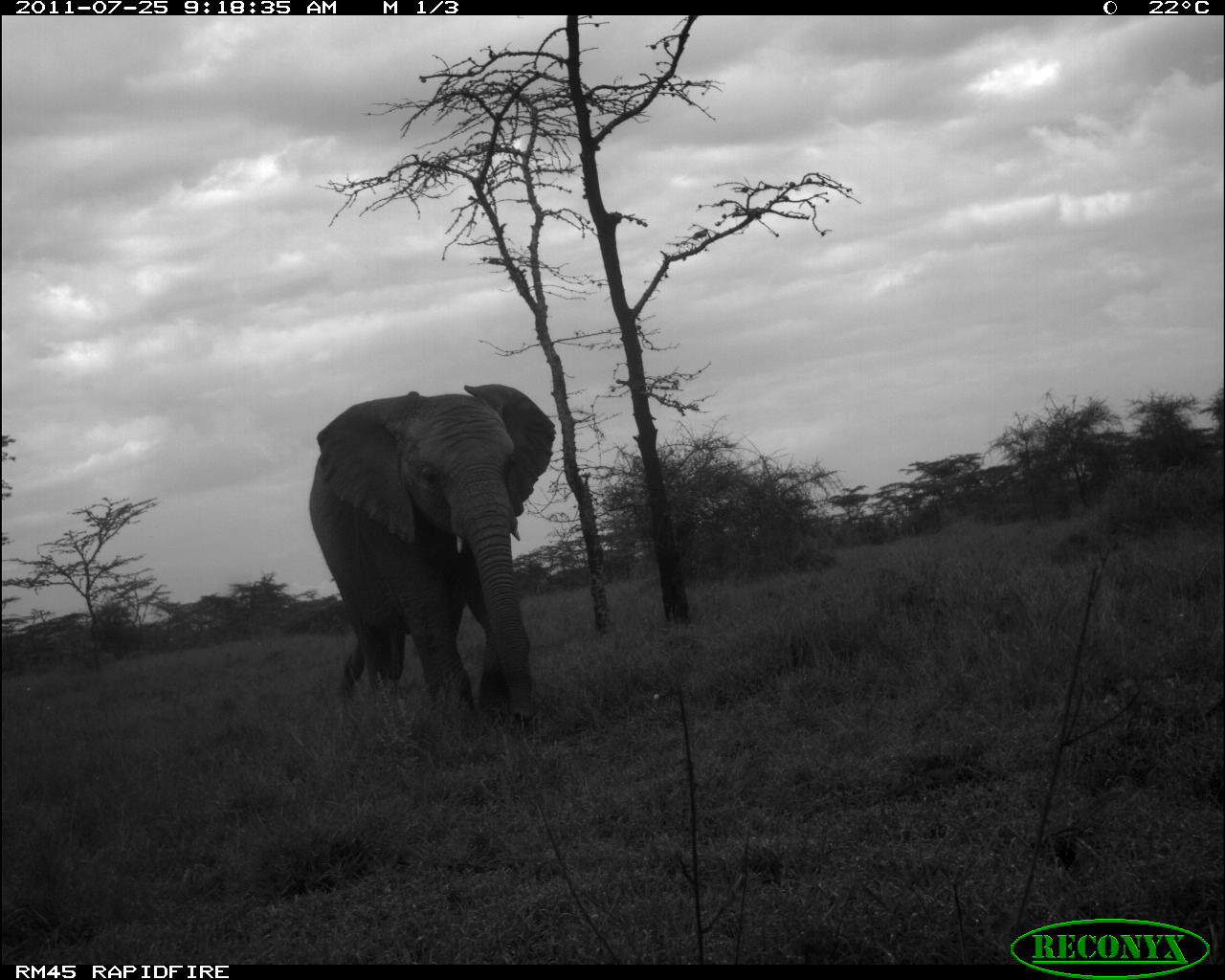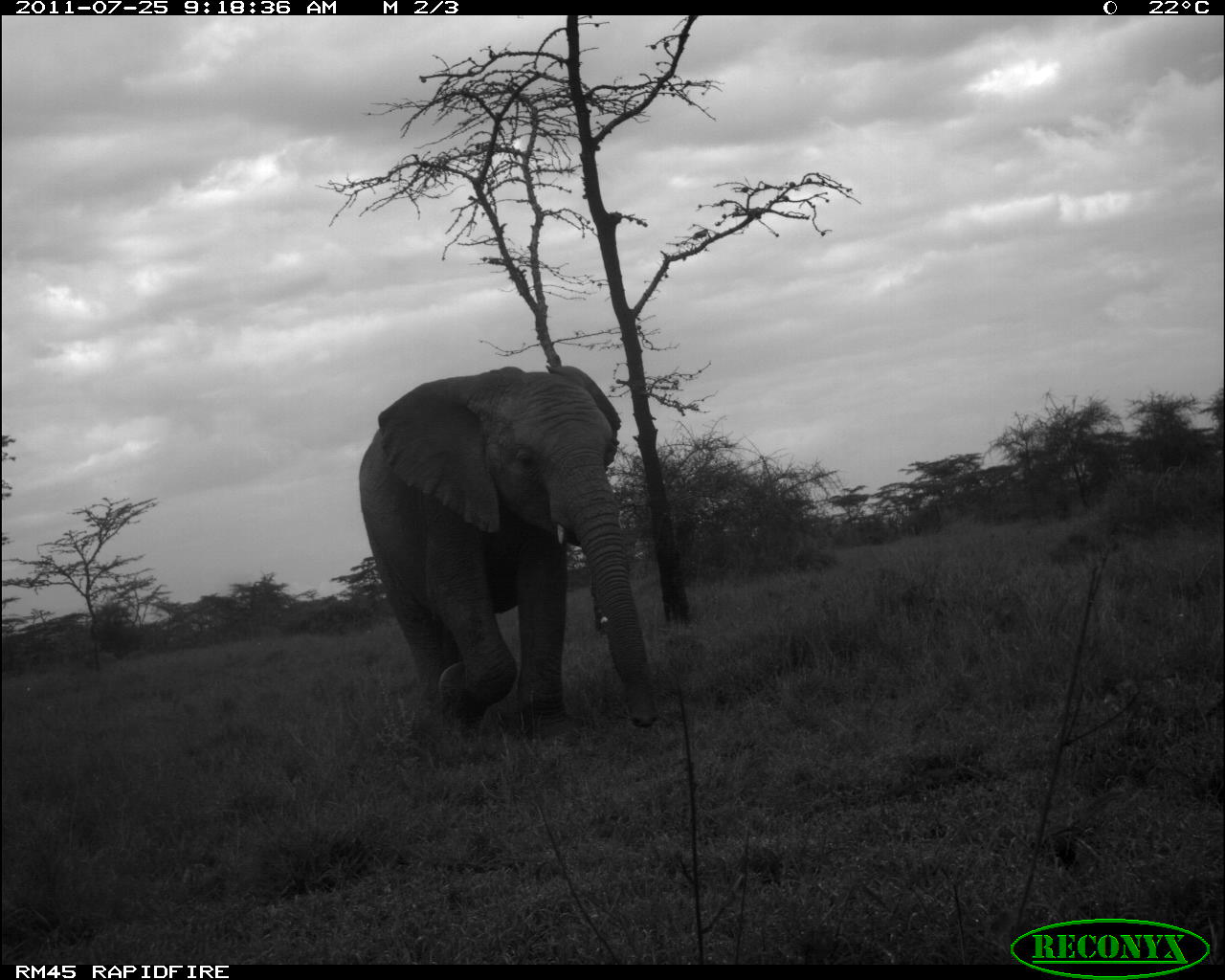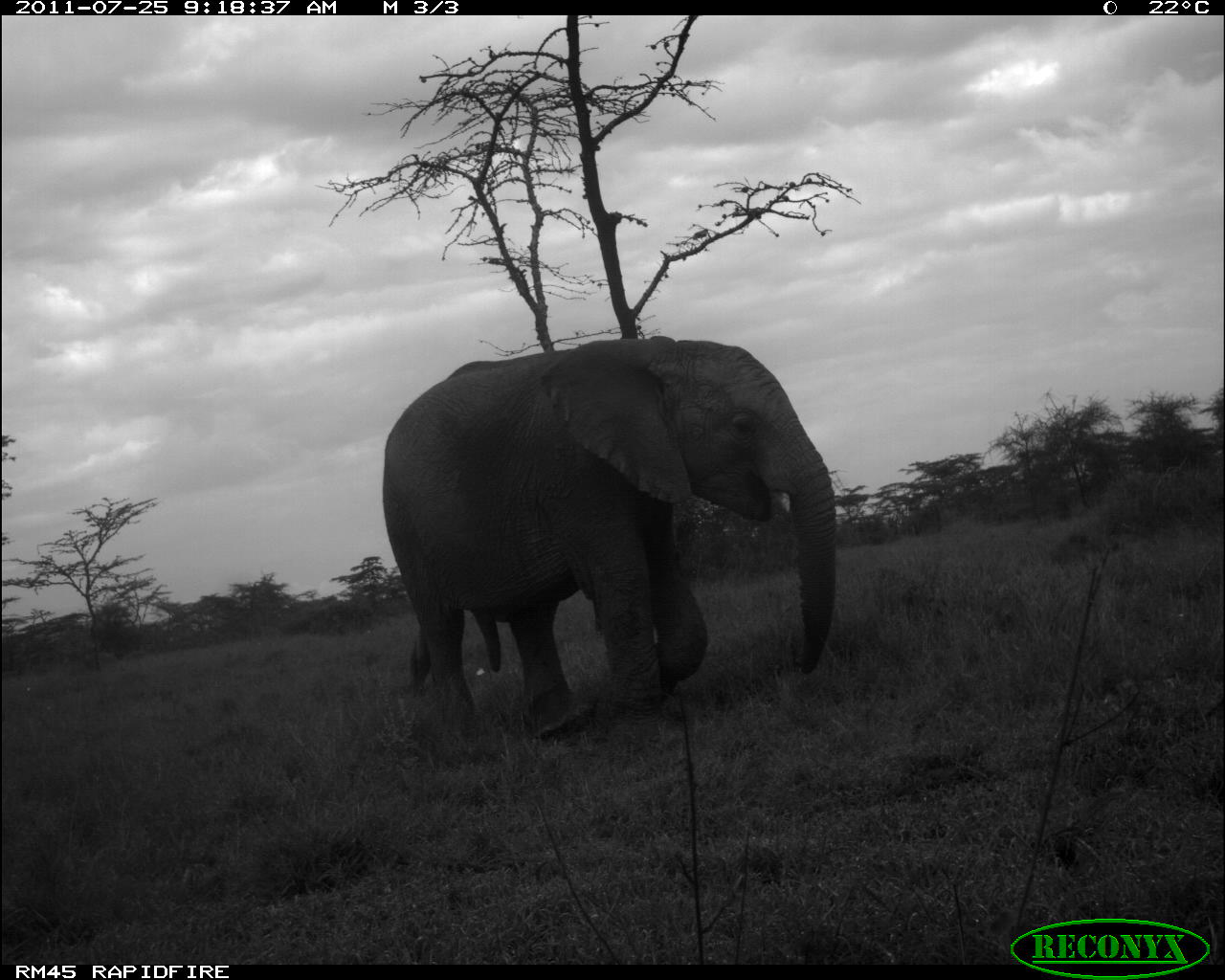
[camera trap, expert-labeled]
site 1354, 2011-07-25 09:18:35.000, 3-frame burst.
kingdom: Animalia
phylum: Chordata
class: Mammalia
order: Proboscidea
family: Elephantidae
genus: Loxodonta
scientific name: Loxodonta africana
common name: african bush elephant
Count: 1.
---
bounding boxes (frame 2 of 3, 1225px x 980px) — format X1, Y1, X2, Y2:
loxodonta africana: 354, 364, 663, 732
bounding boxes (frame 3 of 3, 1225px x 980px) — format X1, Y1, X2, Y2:
loxodonta africana: 380, 334, 838, 735